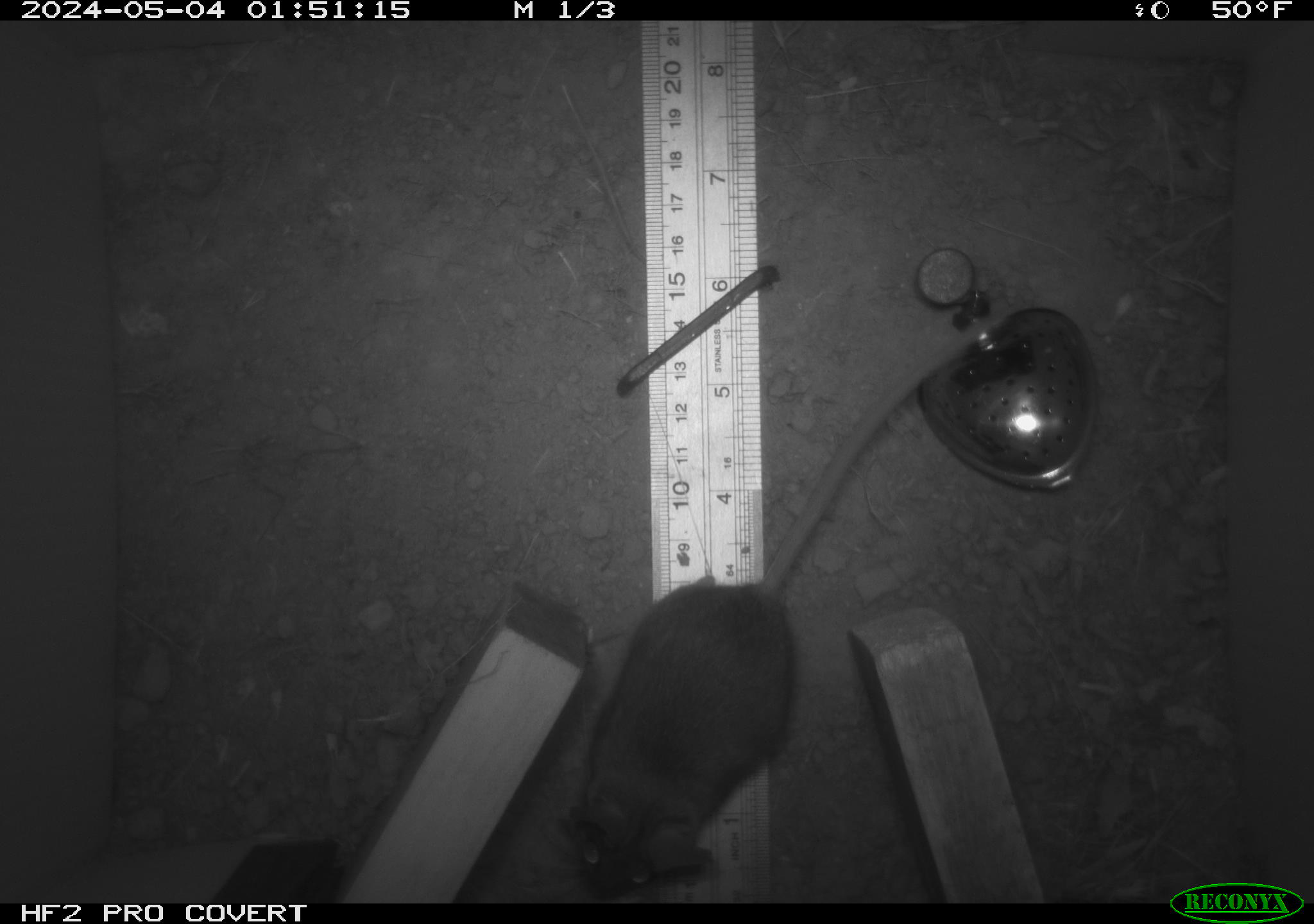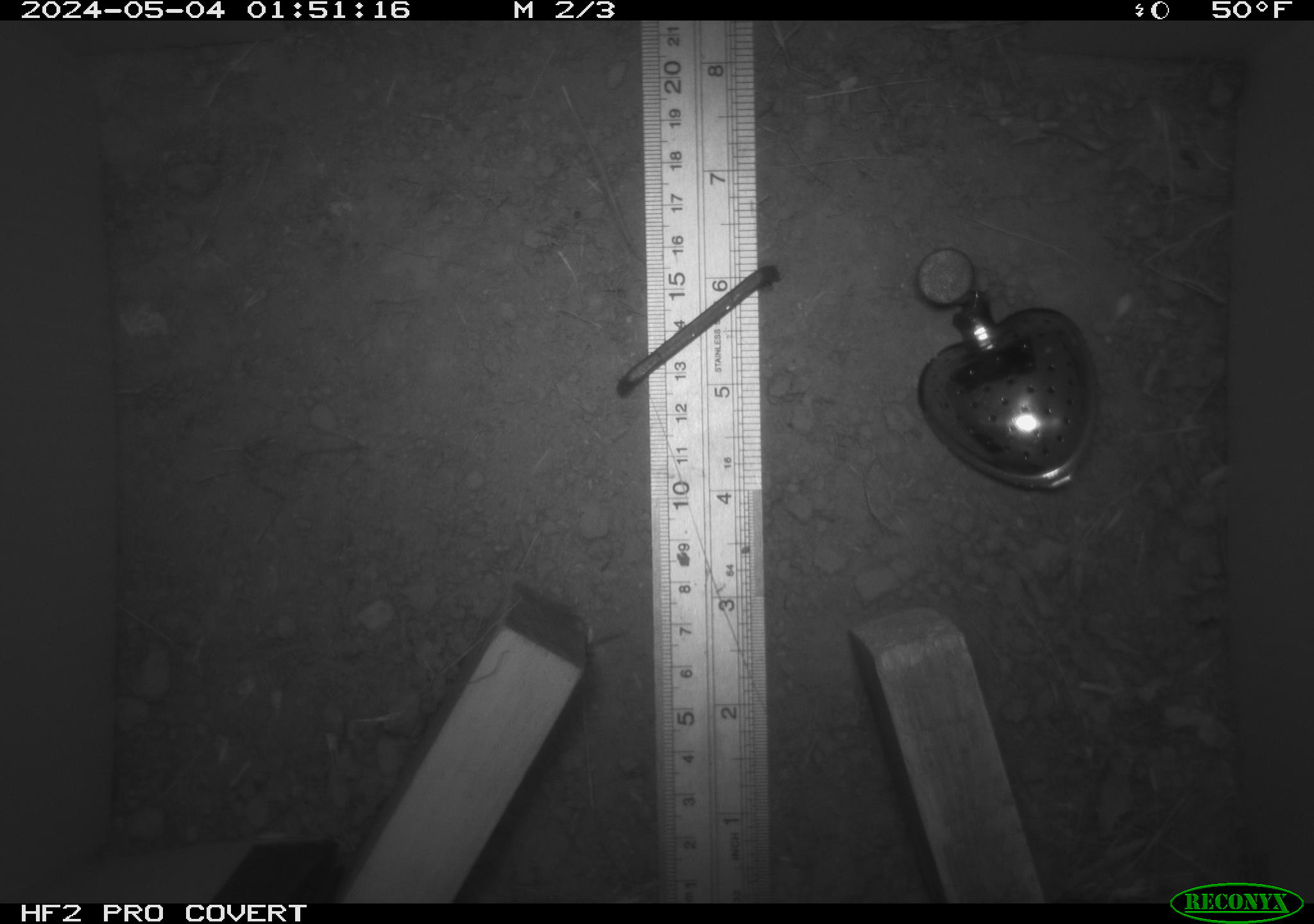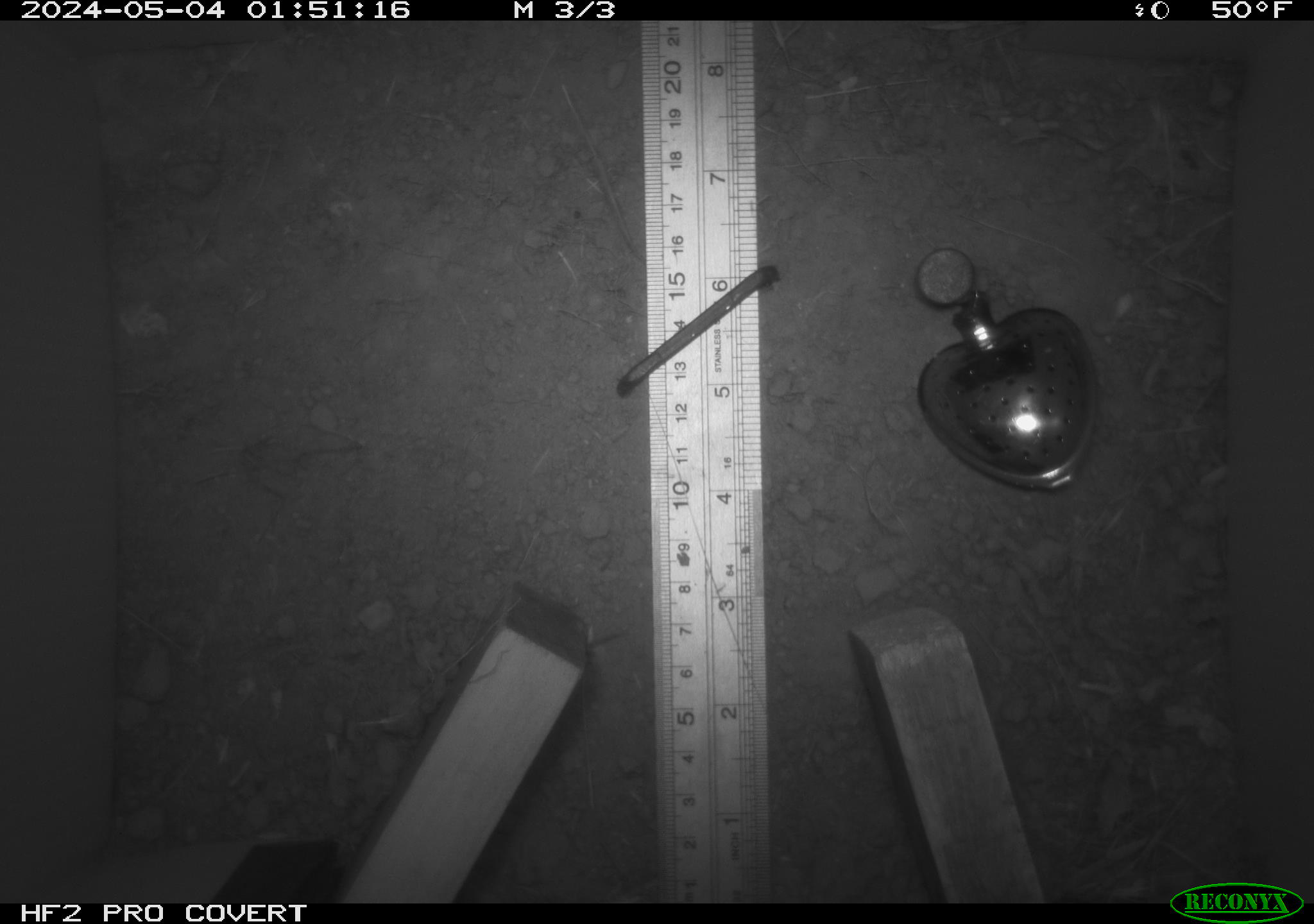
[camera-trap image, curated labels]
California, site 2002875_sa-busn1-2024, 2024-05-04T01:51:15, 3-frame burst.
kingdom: Animalia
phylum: Chordata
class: Mammalia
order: Rodentia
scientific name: Rodentia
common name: rodent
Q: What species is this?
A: Rodent (Rodentia).